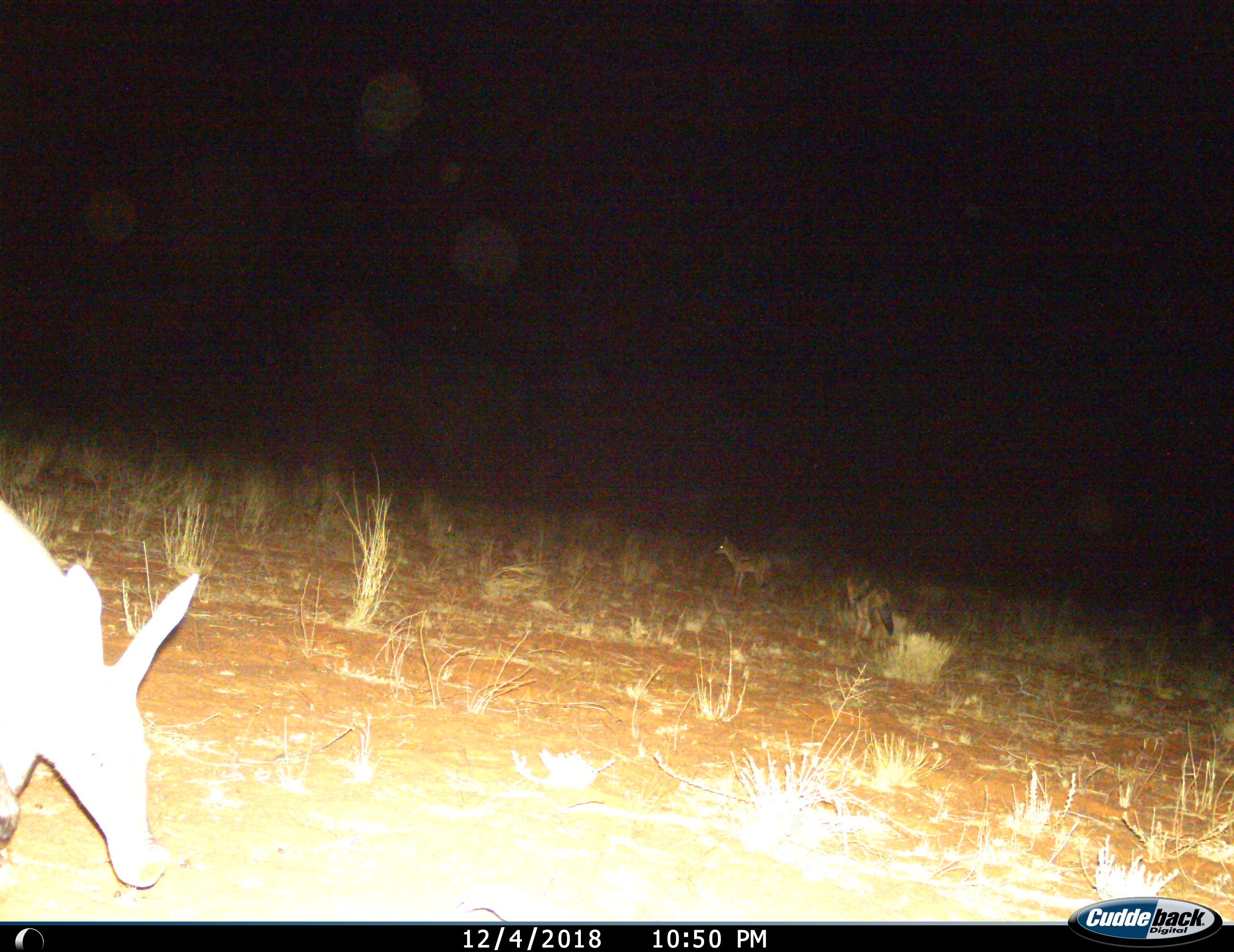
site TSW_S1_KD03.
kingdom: Animalia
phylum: Chordata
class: Mammalia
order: Tubulidentata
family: Orycteropodidae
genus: Orycteropus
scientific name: Orycteropus afer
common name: aardvark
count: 1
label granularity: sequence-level